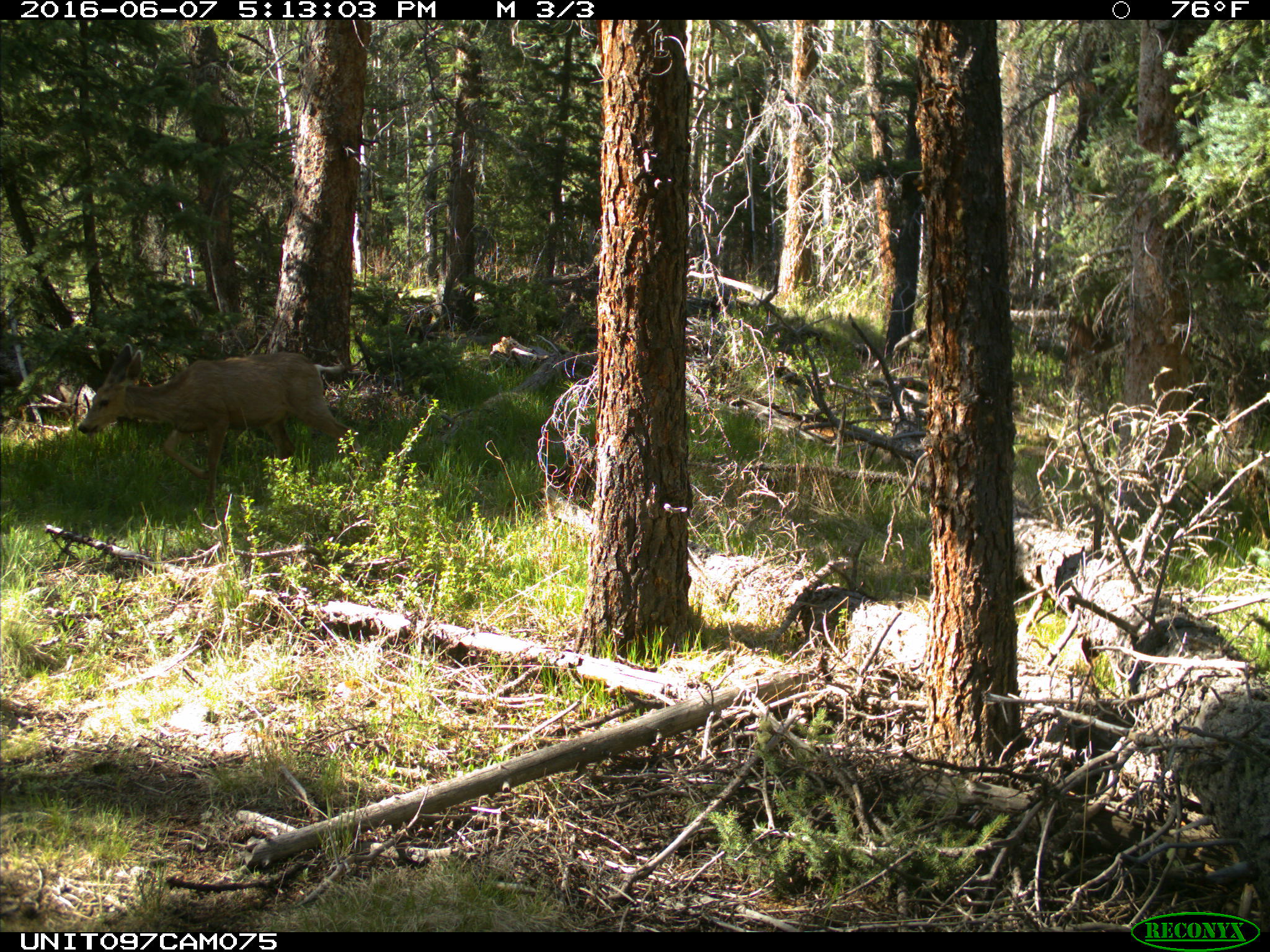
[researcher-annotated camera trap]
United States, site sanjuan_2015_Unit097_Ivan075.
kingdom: Animalia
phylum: Chordata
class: Mammalia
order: Artiodactyla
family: Cervidae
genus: Odocoileus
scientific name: Odocoileus hemionus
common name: mule deer